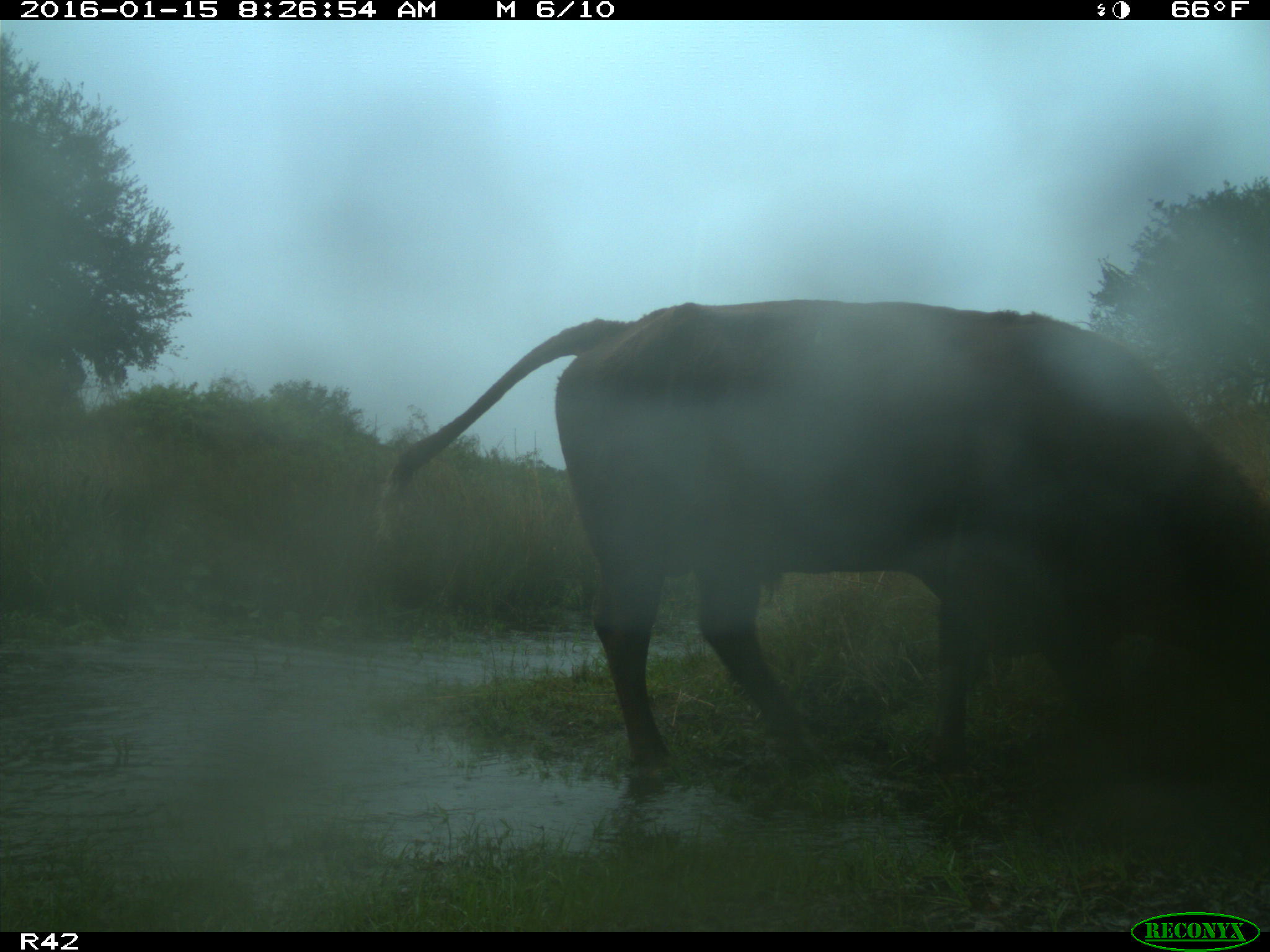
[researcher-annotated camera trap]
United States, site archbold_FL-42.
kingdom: Animalia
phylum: Chordata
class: Mammalia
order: Artiodactyla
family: Bovidae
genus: Bos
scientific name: Bos taurus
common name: domestic cow